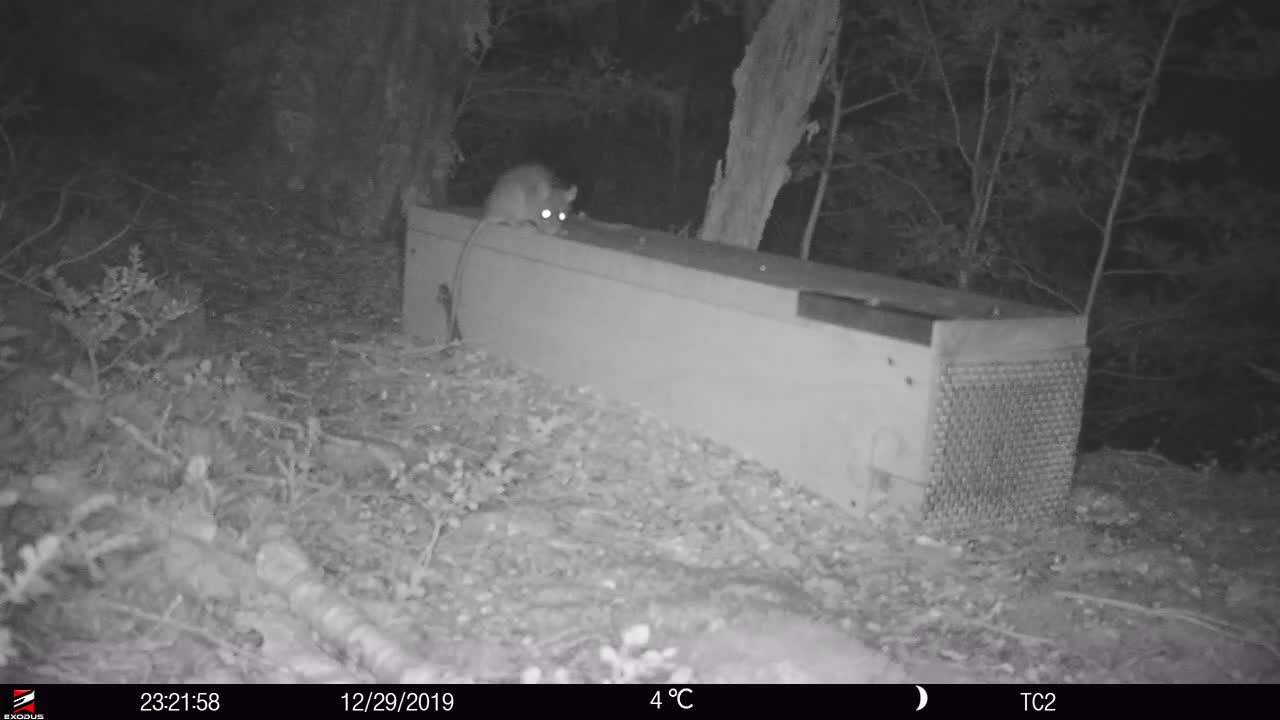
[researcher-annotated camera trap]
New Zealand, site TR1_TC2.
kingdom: Animalia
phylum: Chordata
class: Mammalia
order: Rodentia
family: Muridae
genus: Rattus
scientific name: Rattus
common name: rat